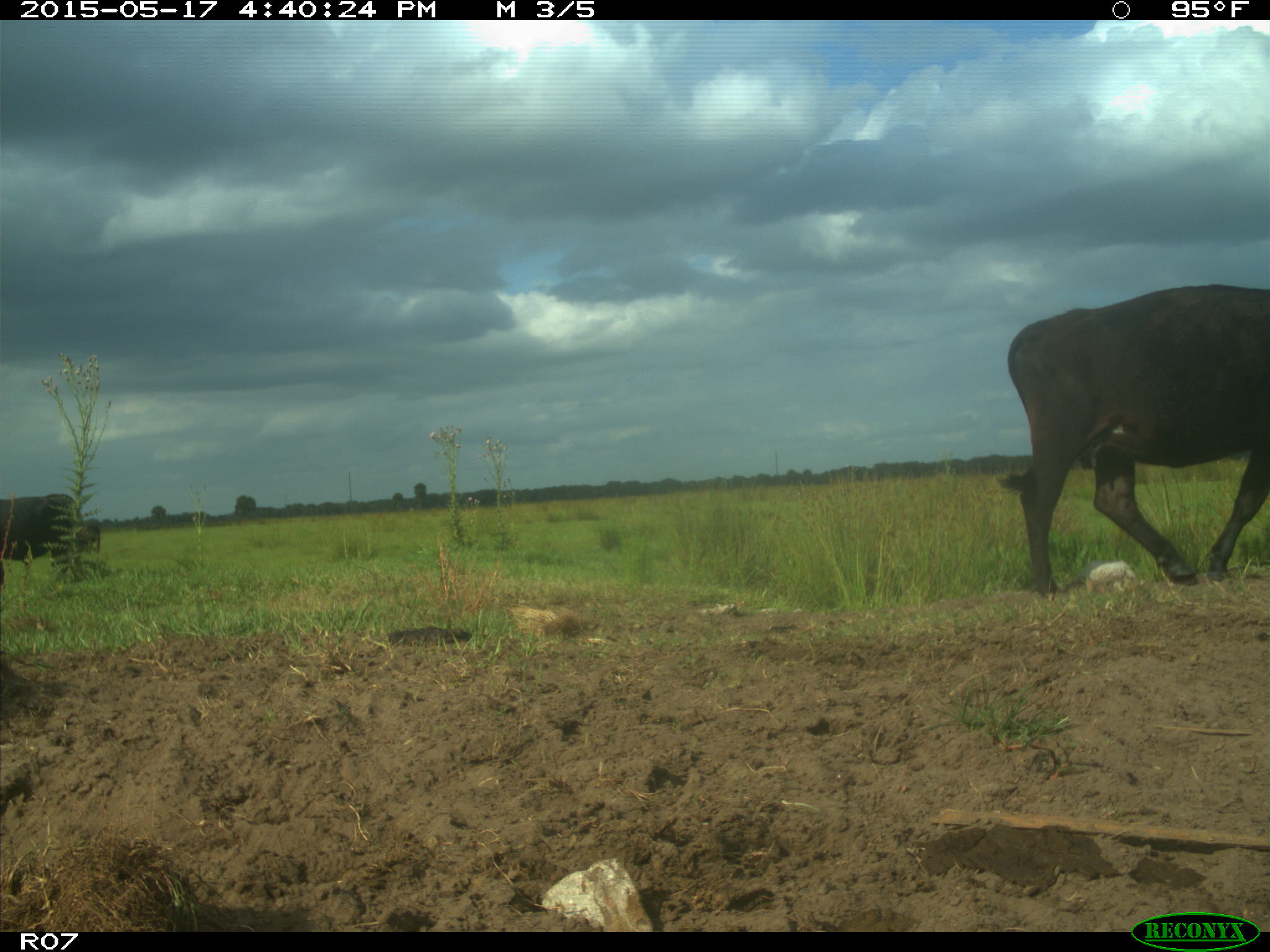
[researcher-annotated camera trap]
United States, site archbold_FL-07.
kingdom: Animalia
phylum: Chordata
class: Mammalia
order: Artiodactyla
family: Bovidae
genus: Bos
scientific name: Bos taurus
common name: domestic cow